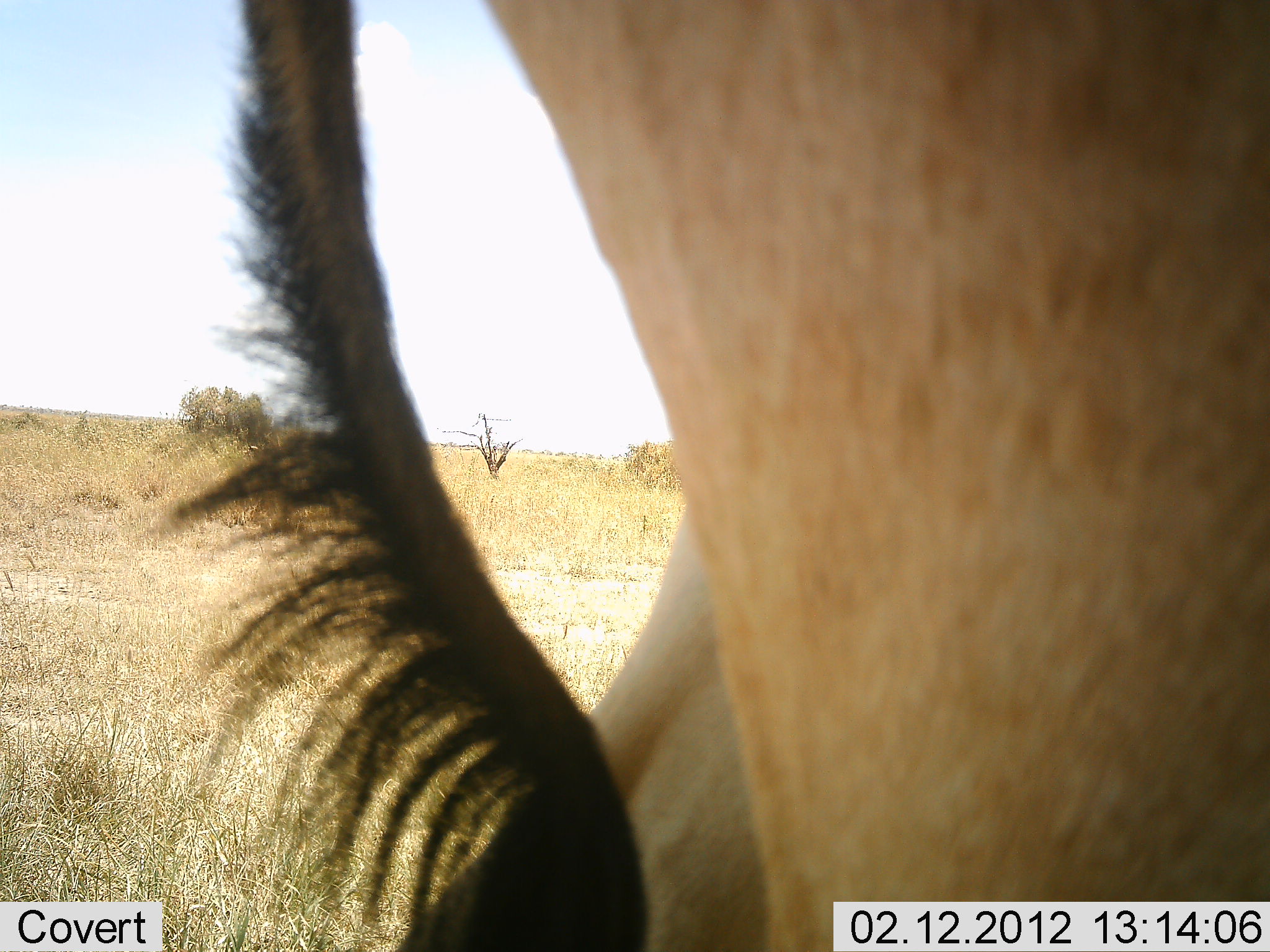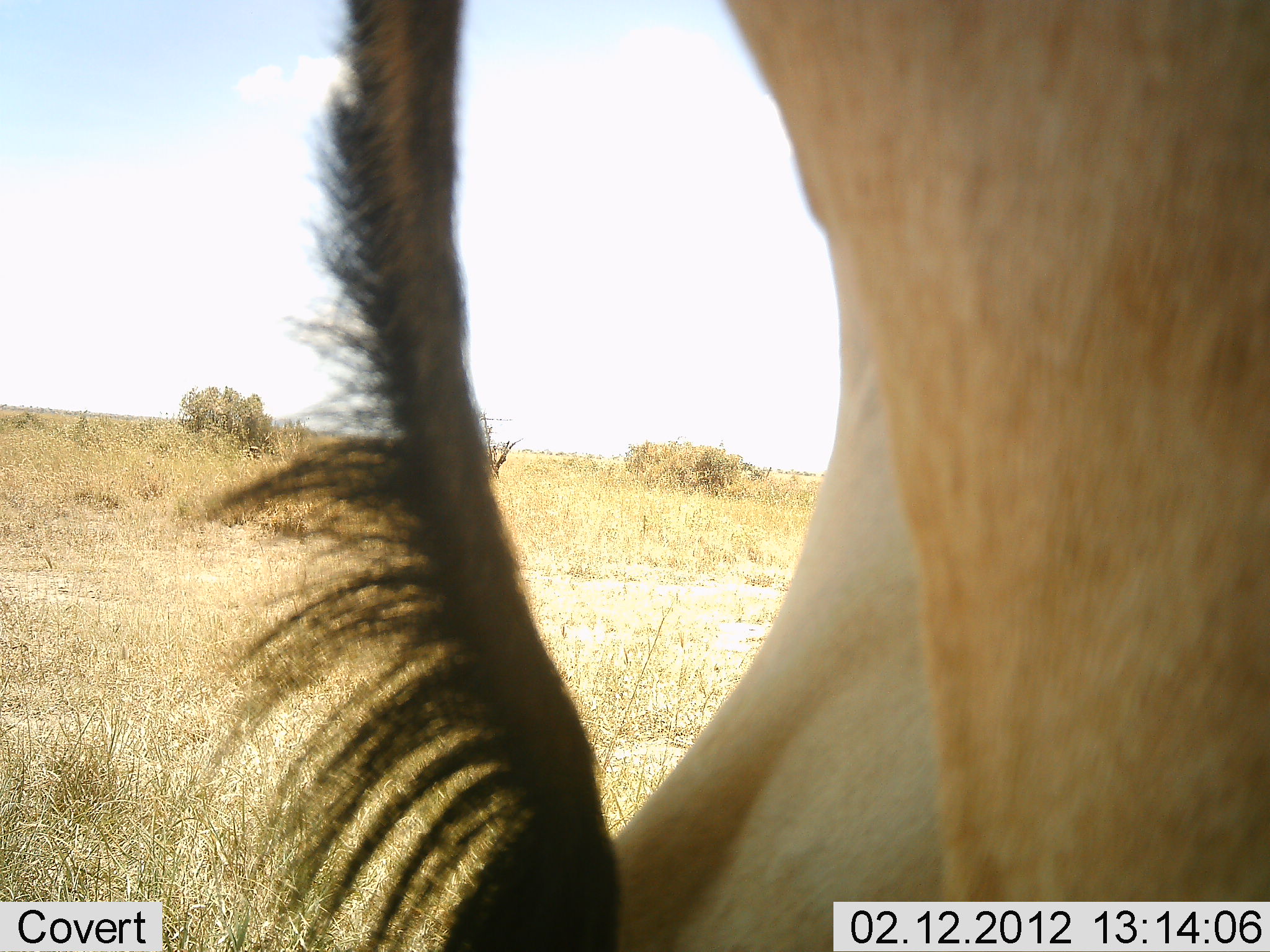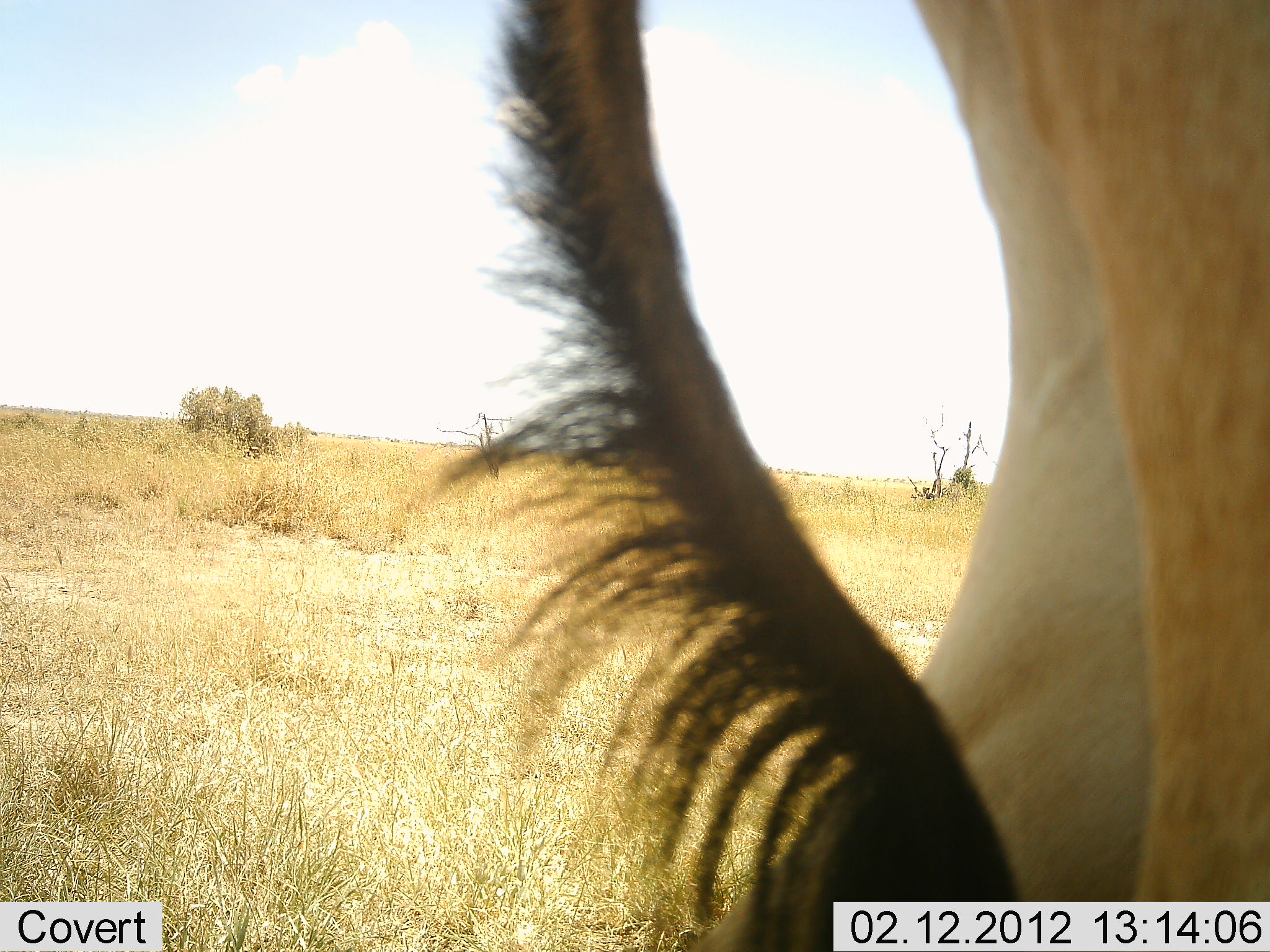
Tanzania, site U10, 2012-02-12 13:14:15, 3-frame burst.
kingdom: Animalia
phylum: Chordata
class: Mammalia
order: Artiodactyla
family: Bovidae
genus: Alcelaphus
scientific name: Alcelaphus buselaphus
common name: hartebeest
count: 1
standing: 55%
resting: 0%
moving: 45%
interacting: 0%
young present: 0%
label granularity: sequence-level